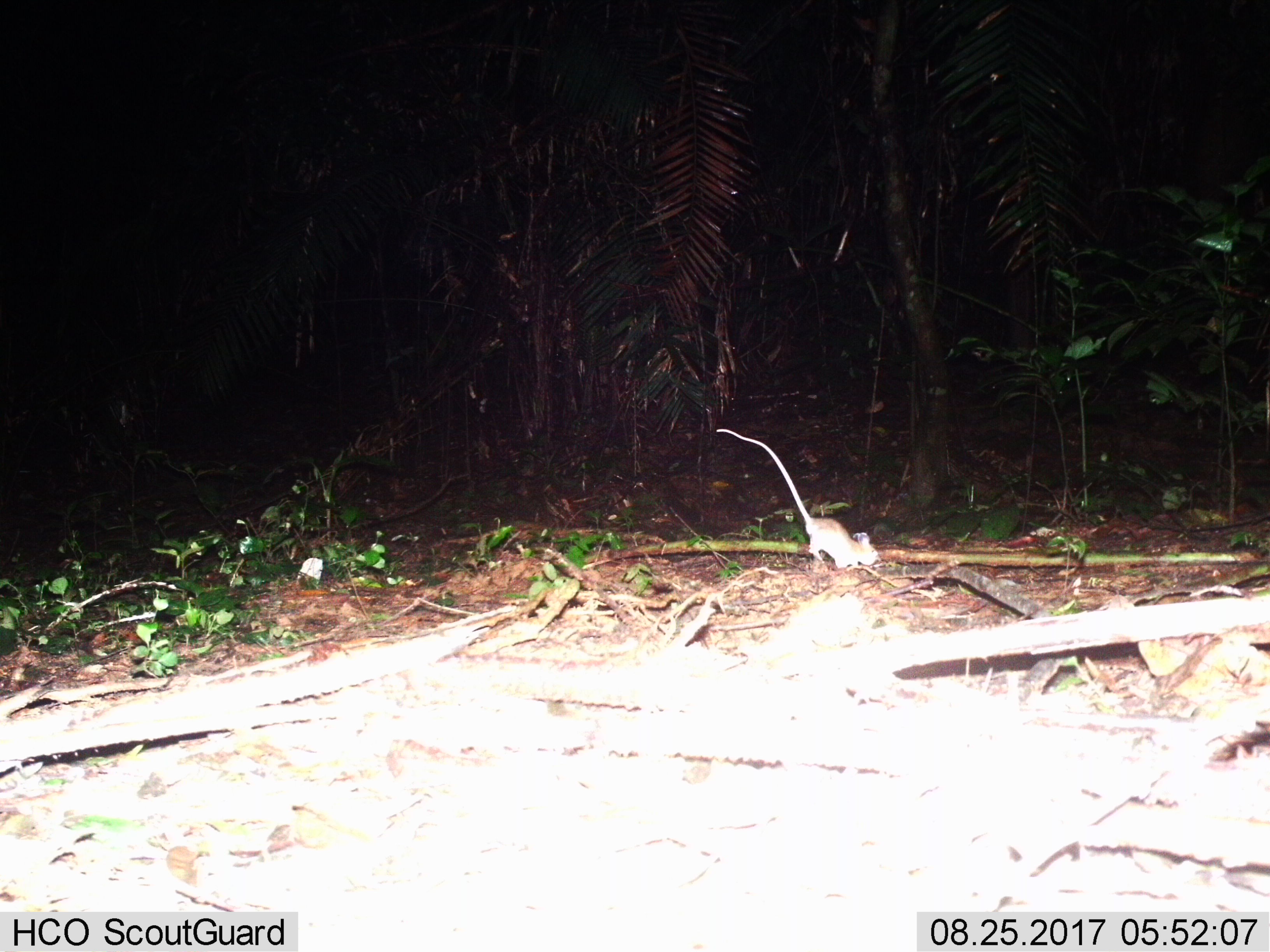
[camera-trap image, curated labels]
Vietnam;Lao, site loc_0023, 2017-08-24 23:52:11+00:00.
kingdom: Animalia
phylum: Chordata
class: Mammalia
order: Rodentia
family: Muridae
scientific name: Muridae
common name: old-world mice and rats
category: unidentified murid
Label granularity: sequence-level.